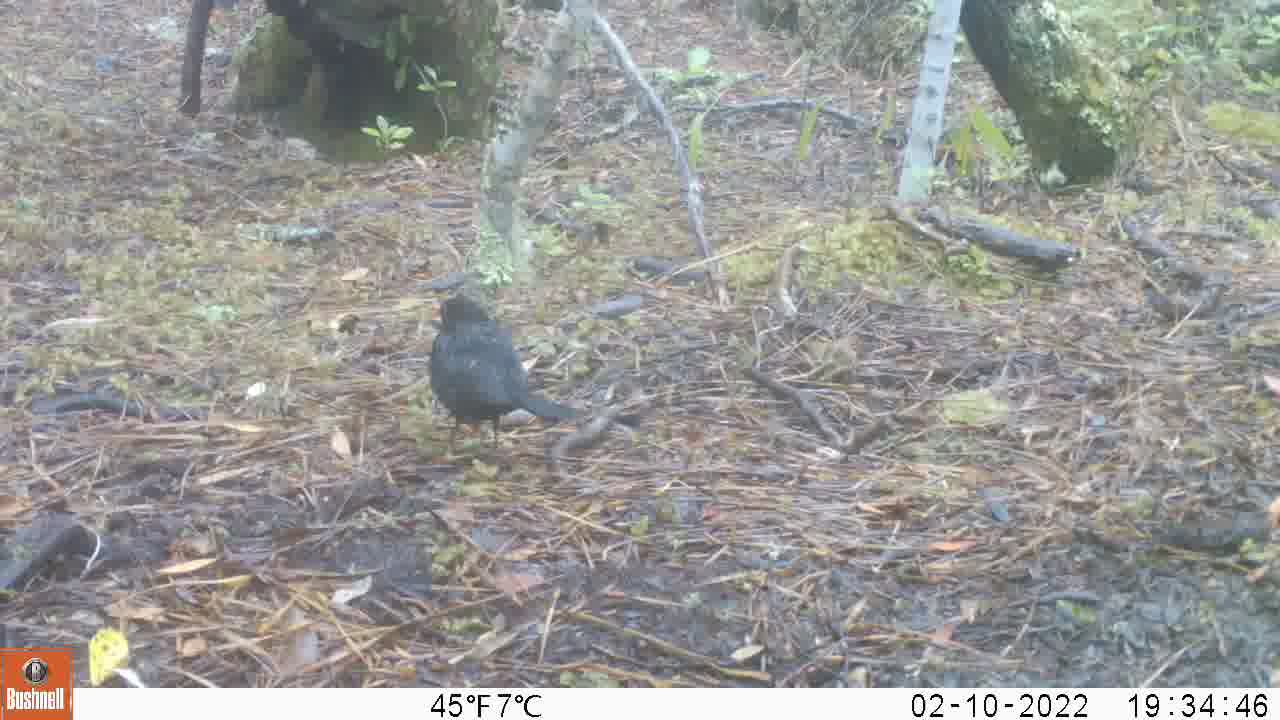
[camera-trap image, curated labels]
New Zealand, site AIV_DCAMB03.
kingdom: Animalia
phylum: Chordata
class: Aves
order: Passeriformes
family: Turdidae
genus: Turdus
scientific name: Turdus merula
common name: eurasian blackbird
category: blackbird